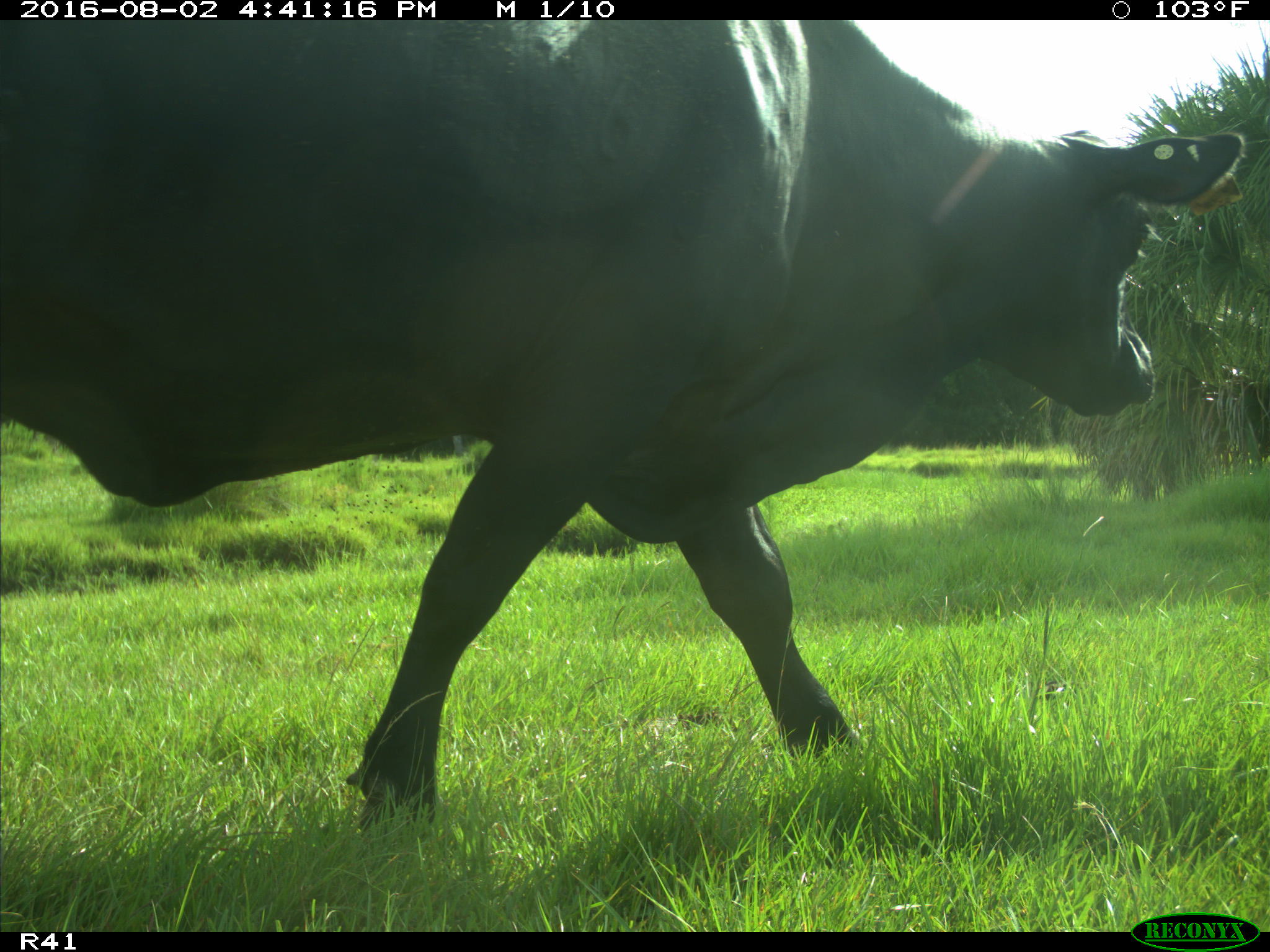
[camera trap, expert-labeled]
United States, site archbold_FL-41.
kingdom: Animalia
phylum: Chordata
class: Mammalia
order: Artiodactyla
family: Bovidae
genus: Bos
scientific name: Bos taurus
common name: domestic cow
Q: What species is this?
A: Bos taurus (domestic cow).